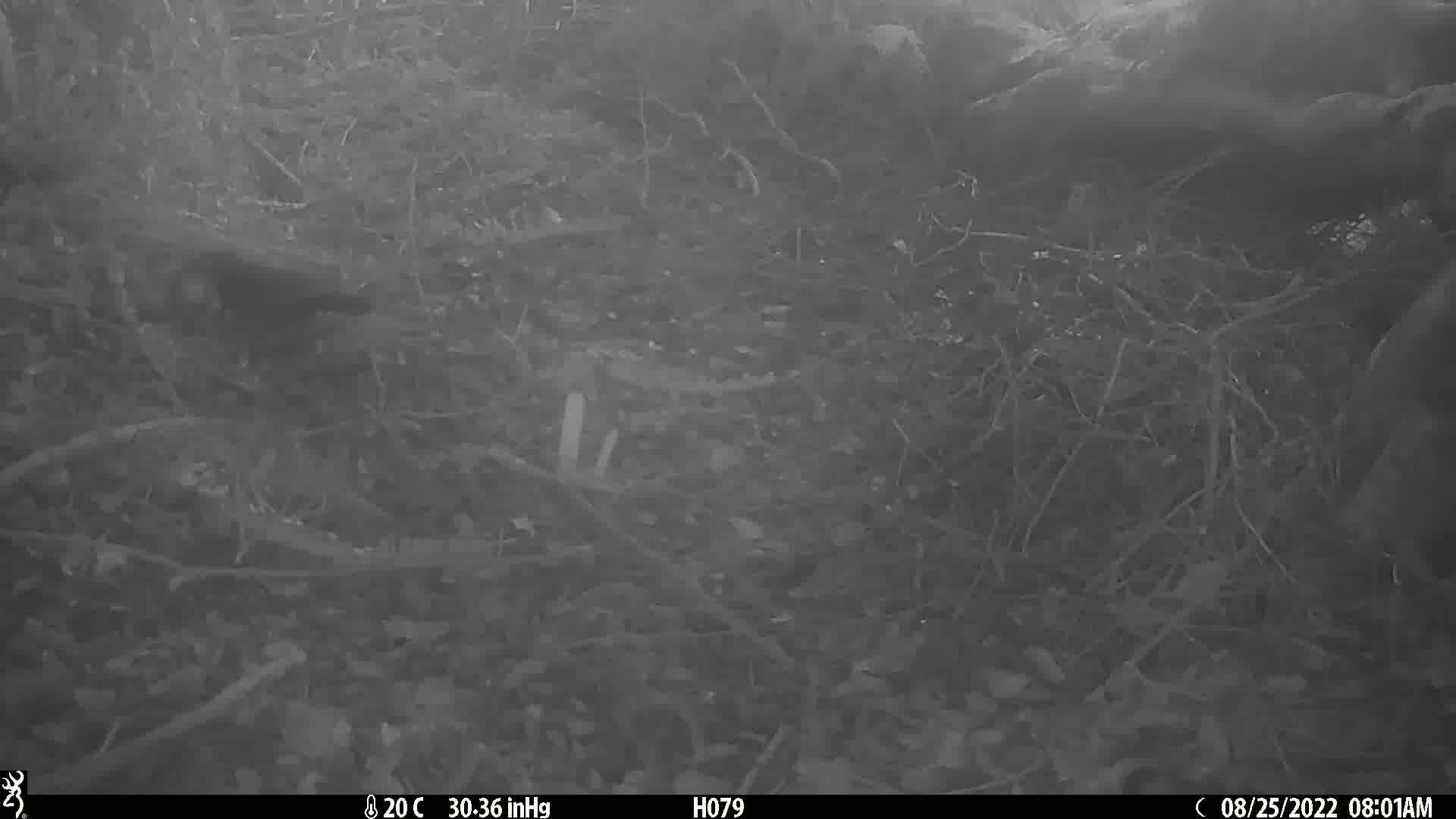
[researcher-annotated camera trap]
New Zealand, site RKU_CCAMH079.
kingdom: Animalia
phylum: Chordata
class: Aves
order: Passeriformes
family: Turdidae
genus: Turdus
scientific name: Turdus merula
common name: eurasian blackbird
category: blackbird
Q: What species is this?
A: Blackbird (eurasian blackbird) (Turdus merula).